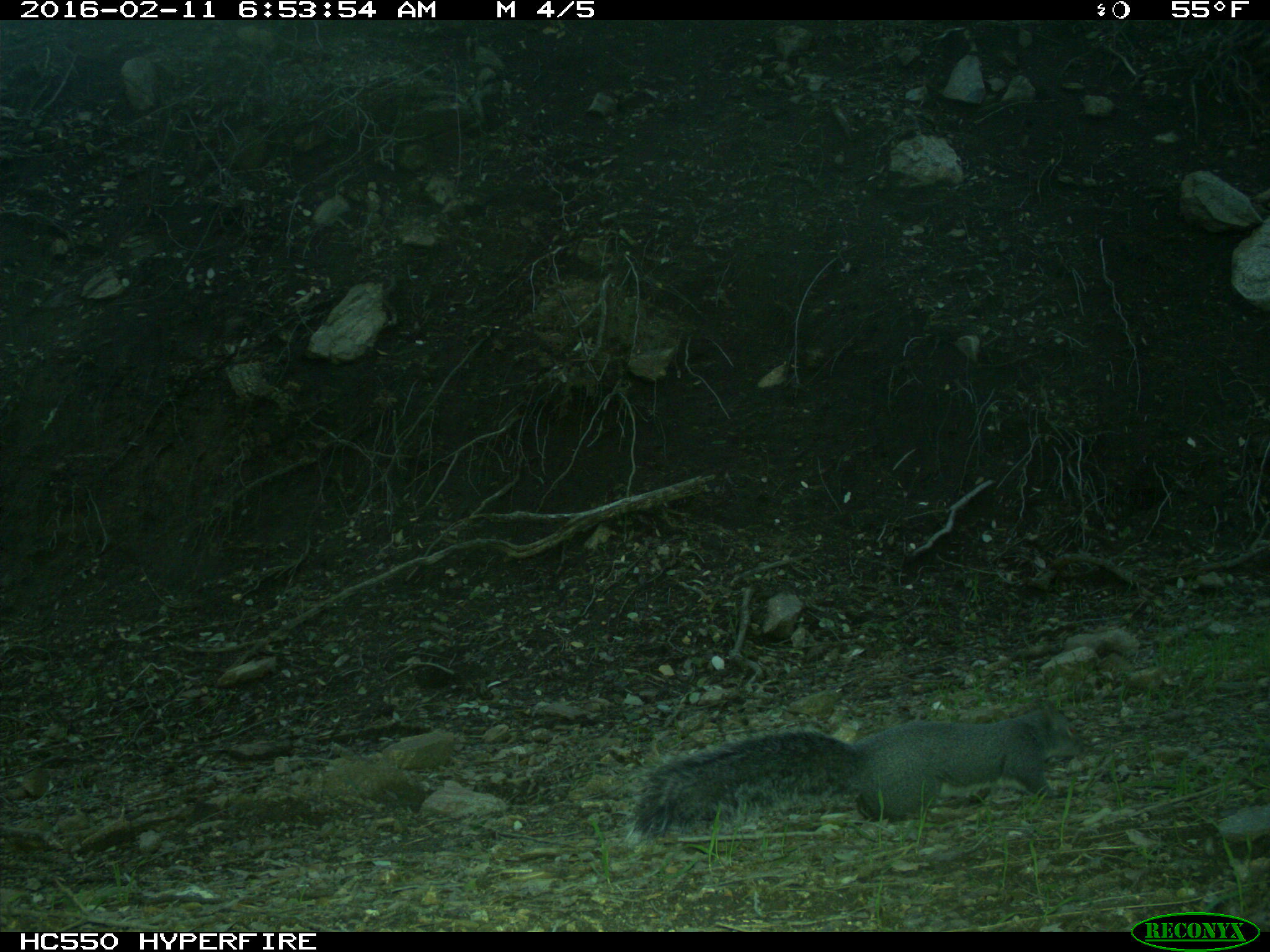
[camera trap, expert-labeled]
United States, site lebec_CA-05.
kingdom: Animalia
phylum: Chordata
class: Mammalia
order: Rodentia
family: Sciuridae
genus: Sciurus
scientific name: Sciurus carolinensis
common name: eastern gray squirrel